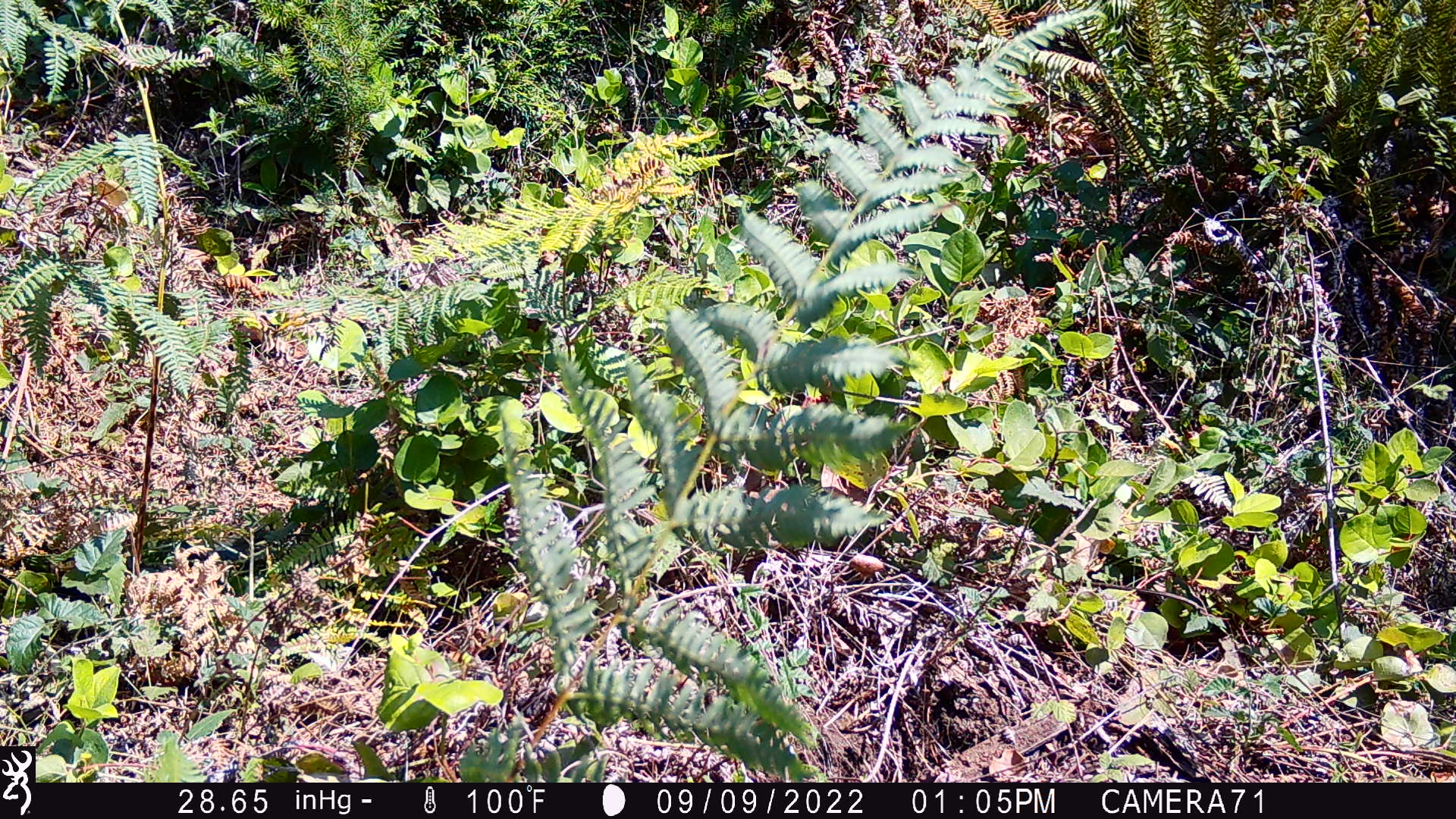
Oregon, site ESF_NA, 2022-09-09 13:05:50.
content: no animal present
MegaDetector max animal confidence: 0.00